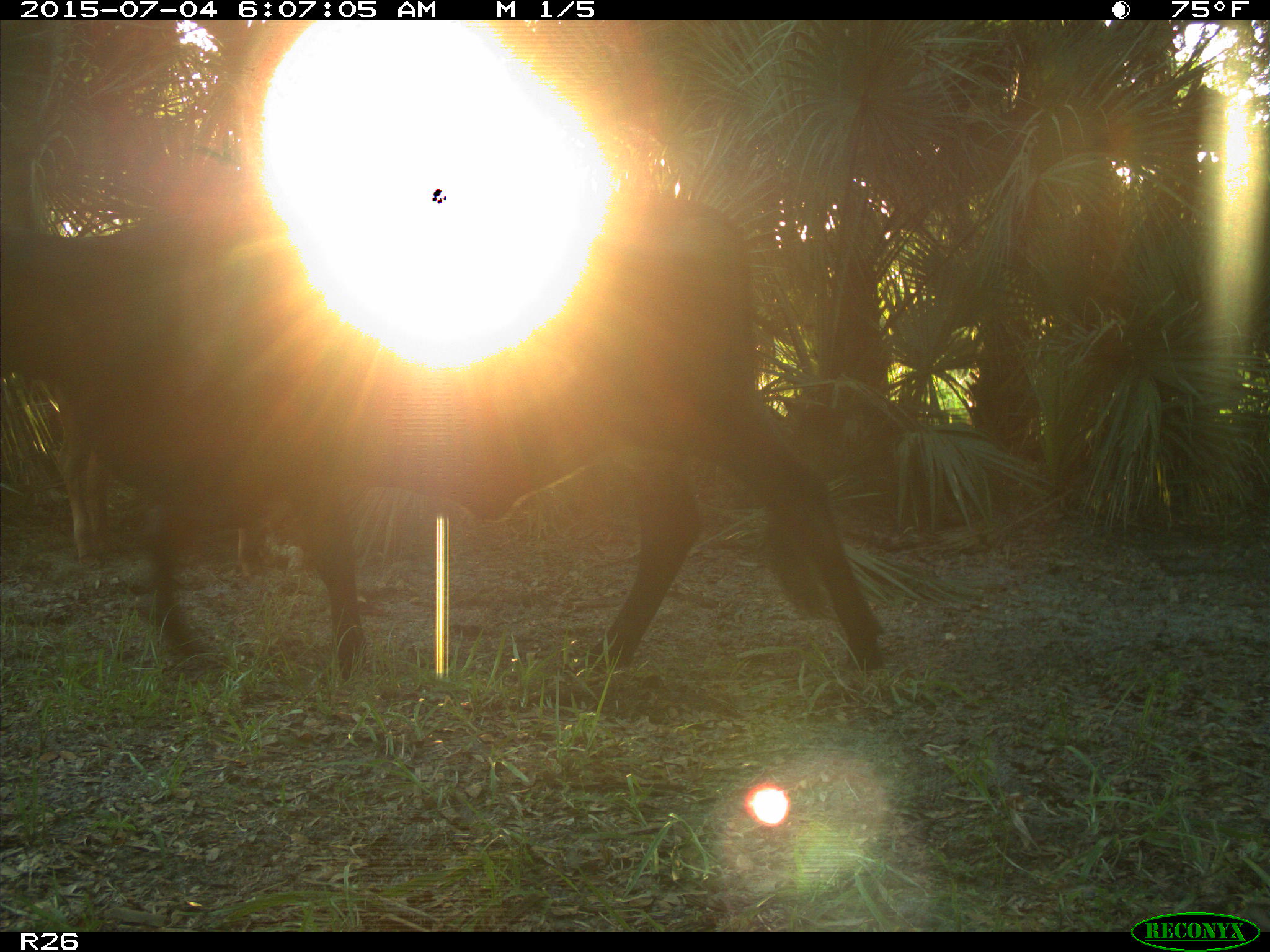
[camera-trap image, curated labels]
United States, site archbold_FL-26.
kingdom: Animalia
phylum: Chordata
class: Mammalia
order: Artiodactyla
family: Bovidae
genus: Bos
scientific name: Bos taurus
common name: domestic cow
Bos taurus (domestic cow).